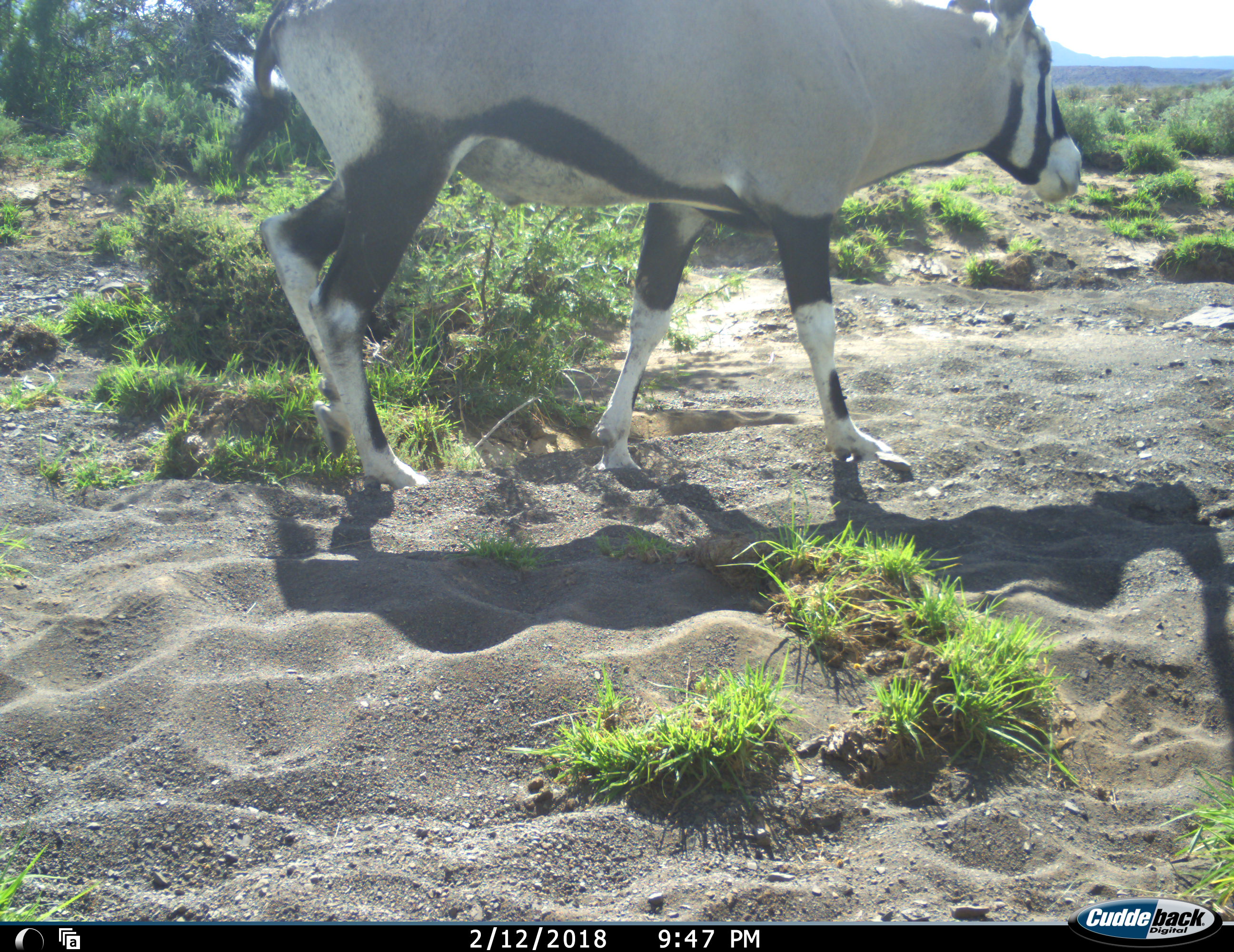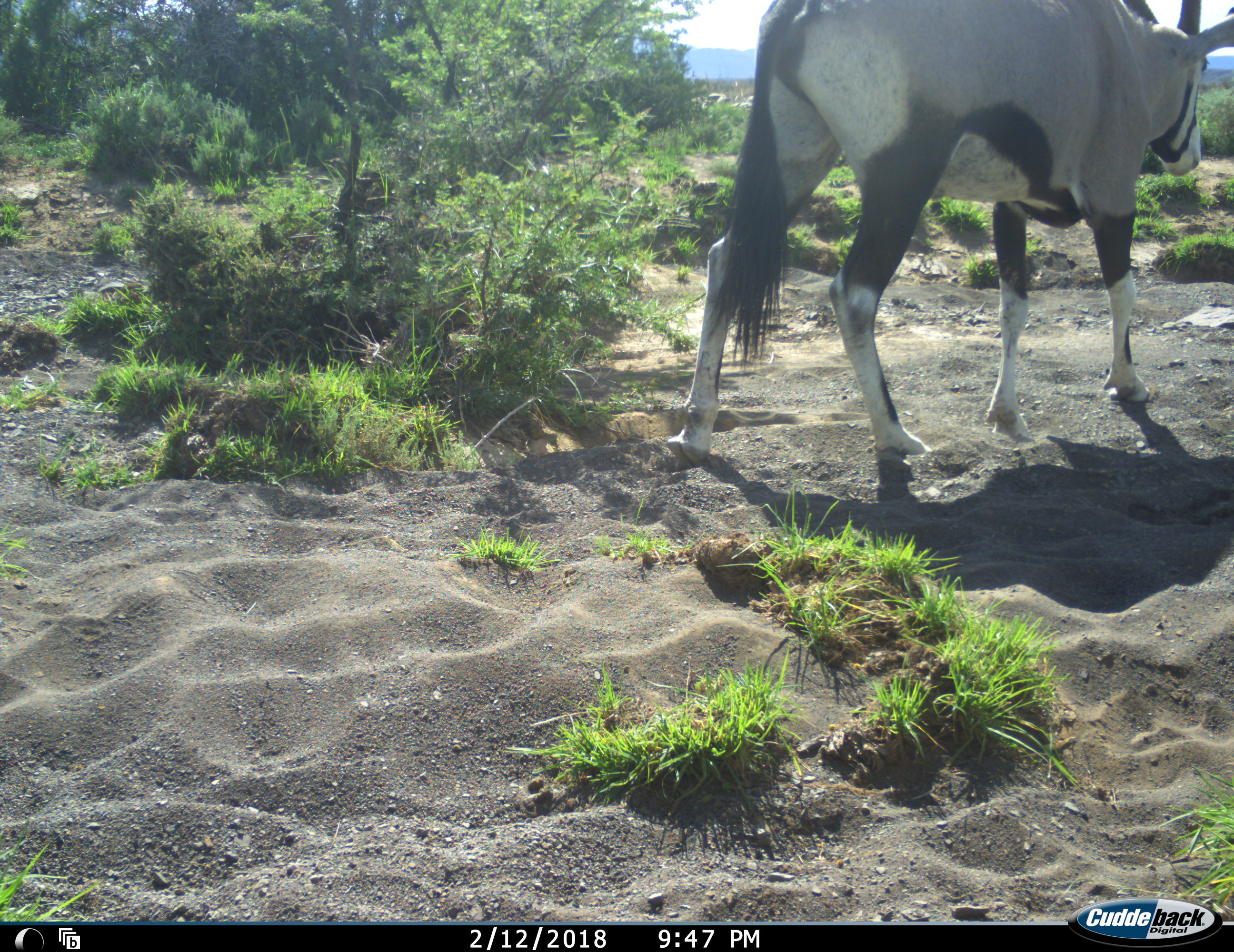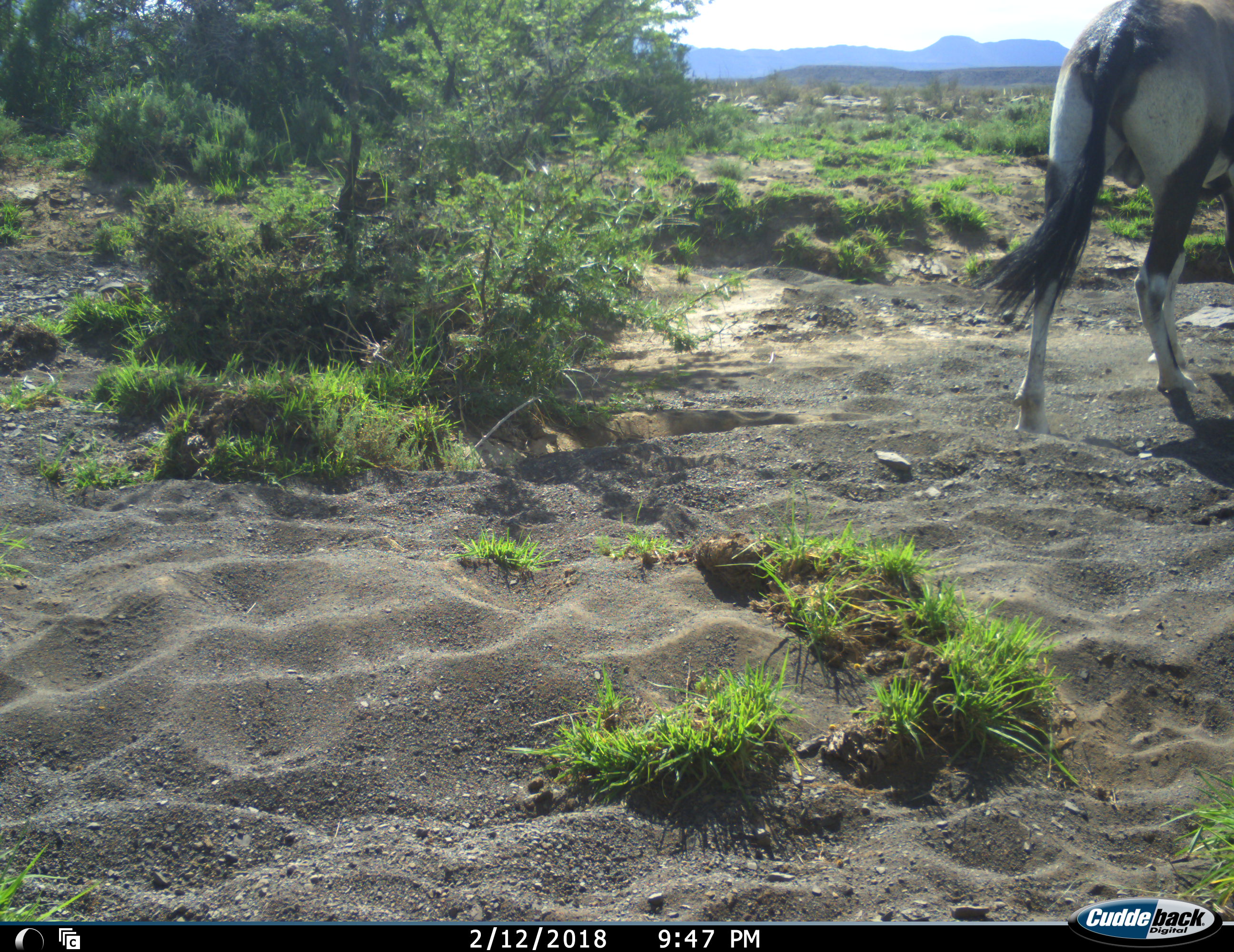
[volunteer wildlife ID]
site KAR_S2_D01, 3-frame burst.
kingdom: Animalia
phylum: Chordata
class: Mammalia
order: Artiodactyla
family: Bovidae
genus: Oryx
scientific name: Oryx gazella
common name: gemsbok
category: oryx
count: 1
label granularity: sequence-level